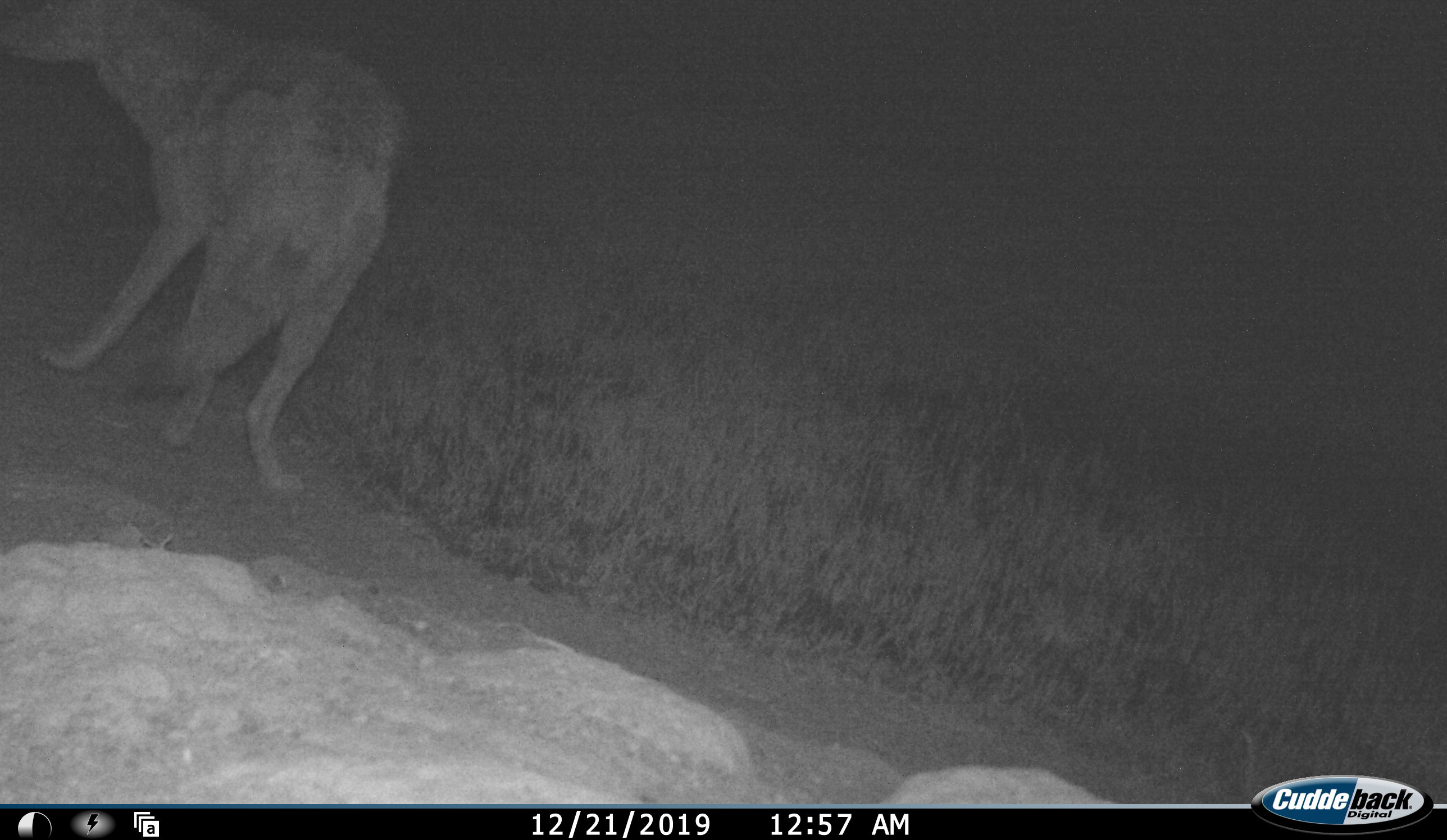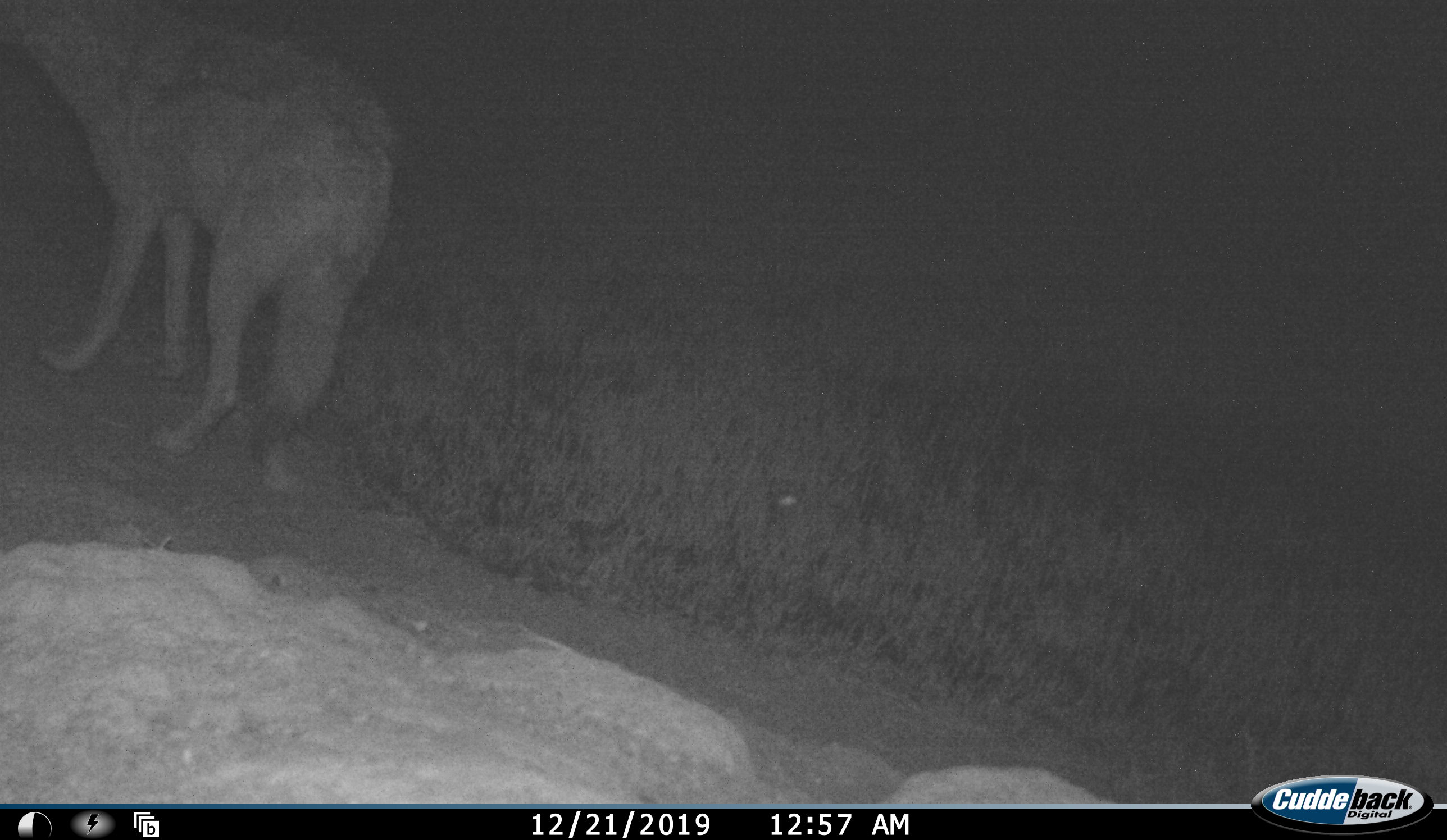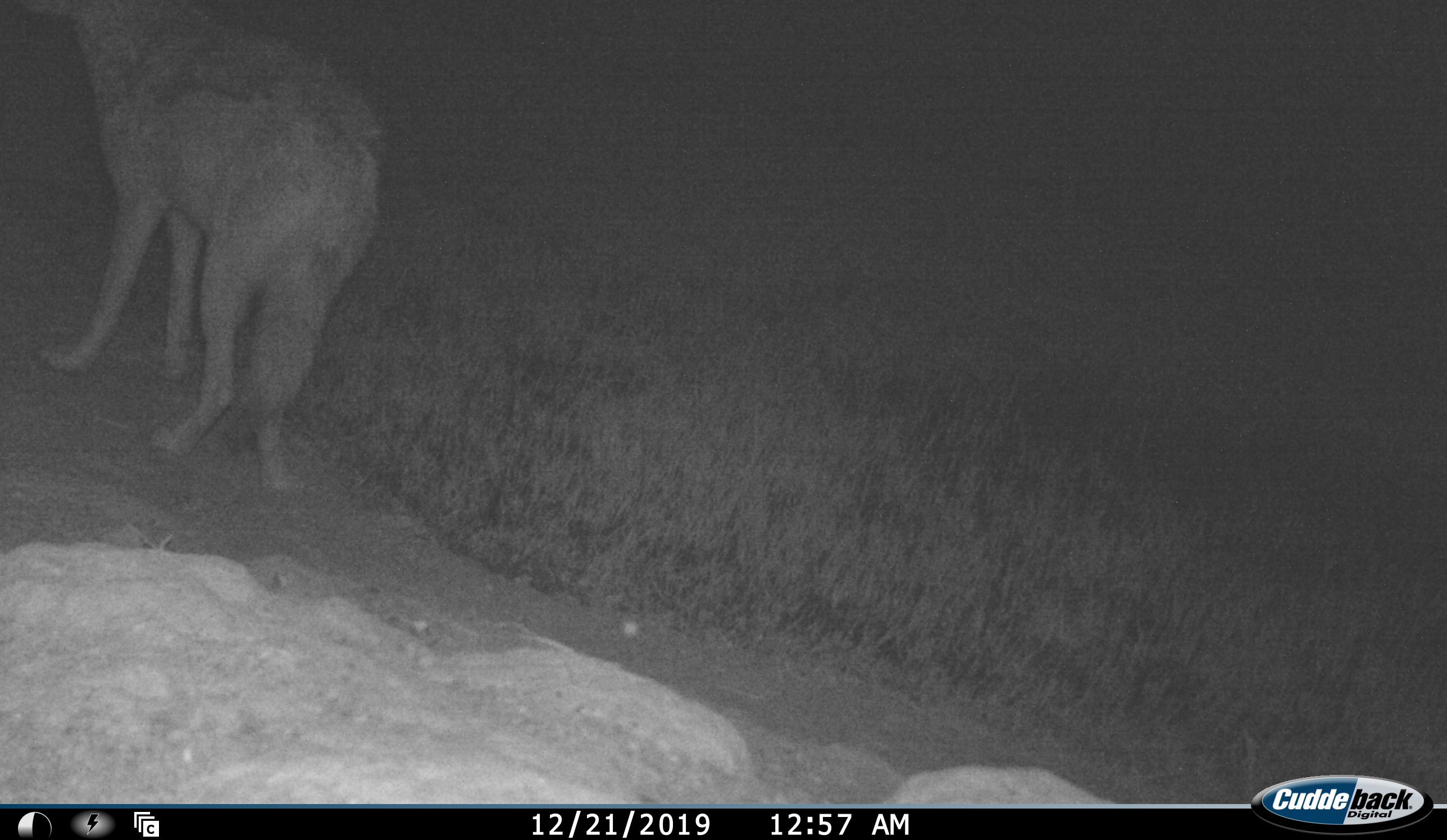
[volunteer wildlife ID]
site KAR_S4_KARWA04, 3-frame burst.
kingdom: Animalia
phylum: Chordata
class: Mammalia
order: Carnivora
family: Canidae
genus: Lupulella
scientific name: Lupulella mesomelas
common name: black-backed jackal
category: jackalblackbacked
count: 1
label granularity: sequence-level